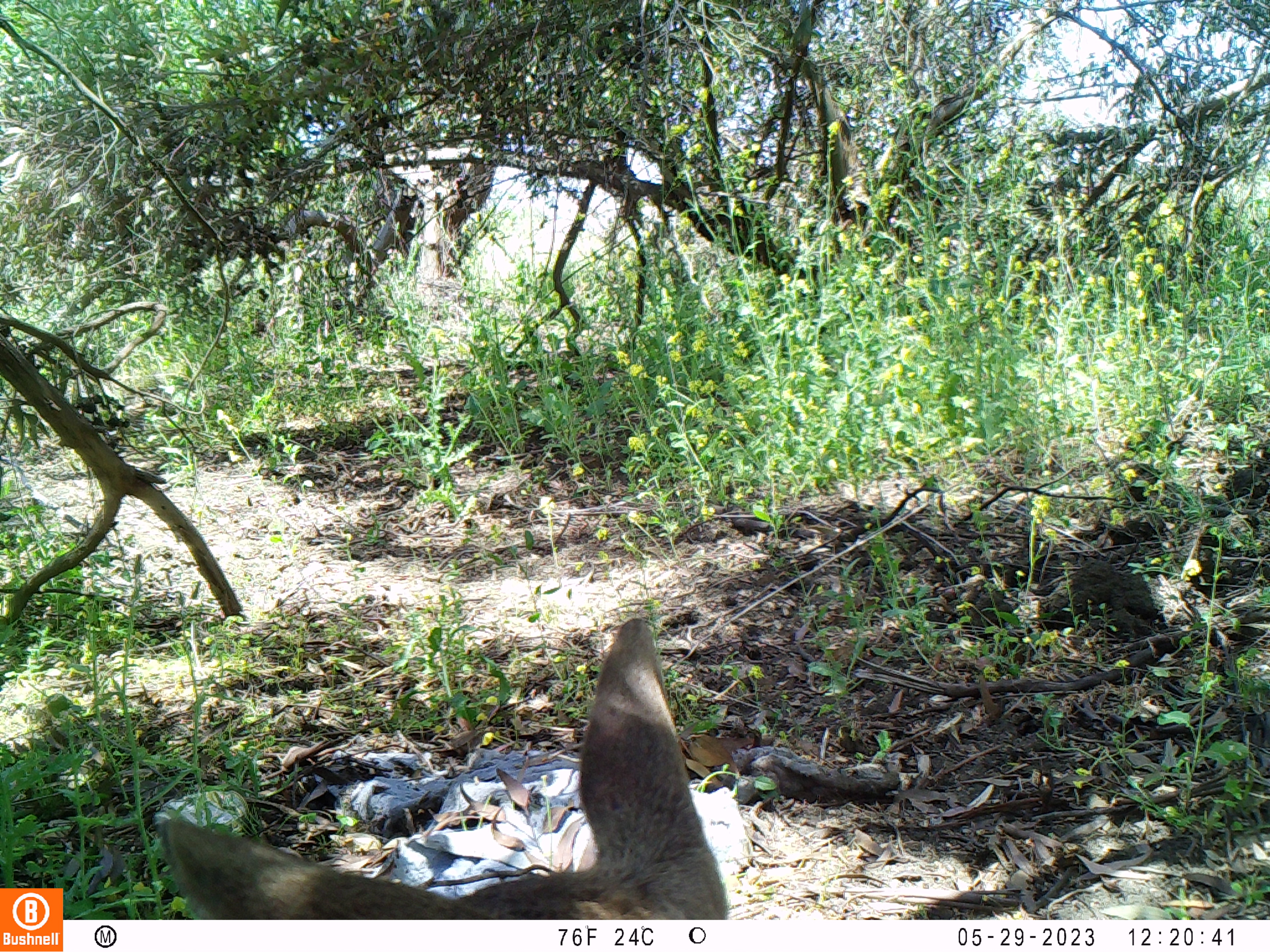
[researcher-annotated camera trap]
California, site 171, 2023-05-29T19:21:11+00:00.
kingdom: Animalia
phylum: Chordata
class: Mammalia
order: Artiodactyla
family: Cervidae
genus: Odocoileus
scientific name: Odocoileus hemionus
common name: mule deer